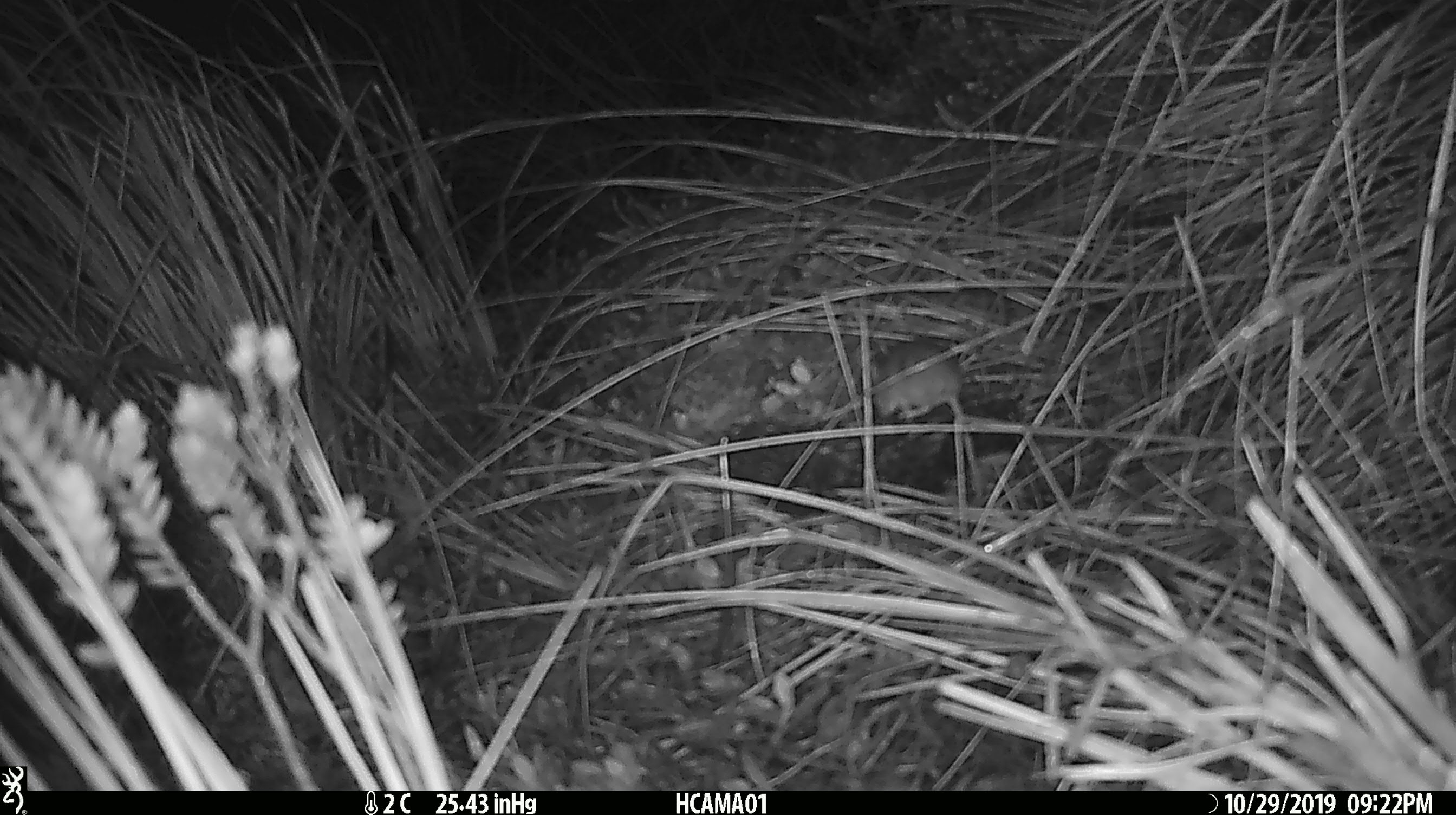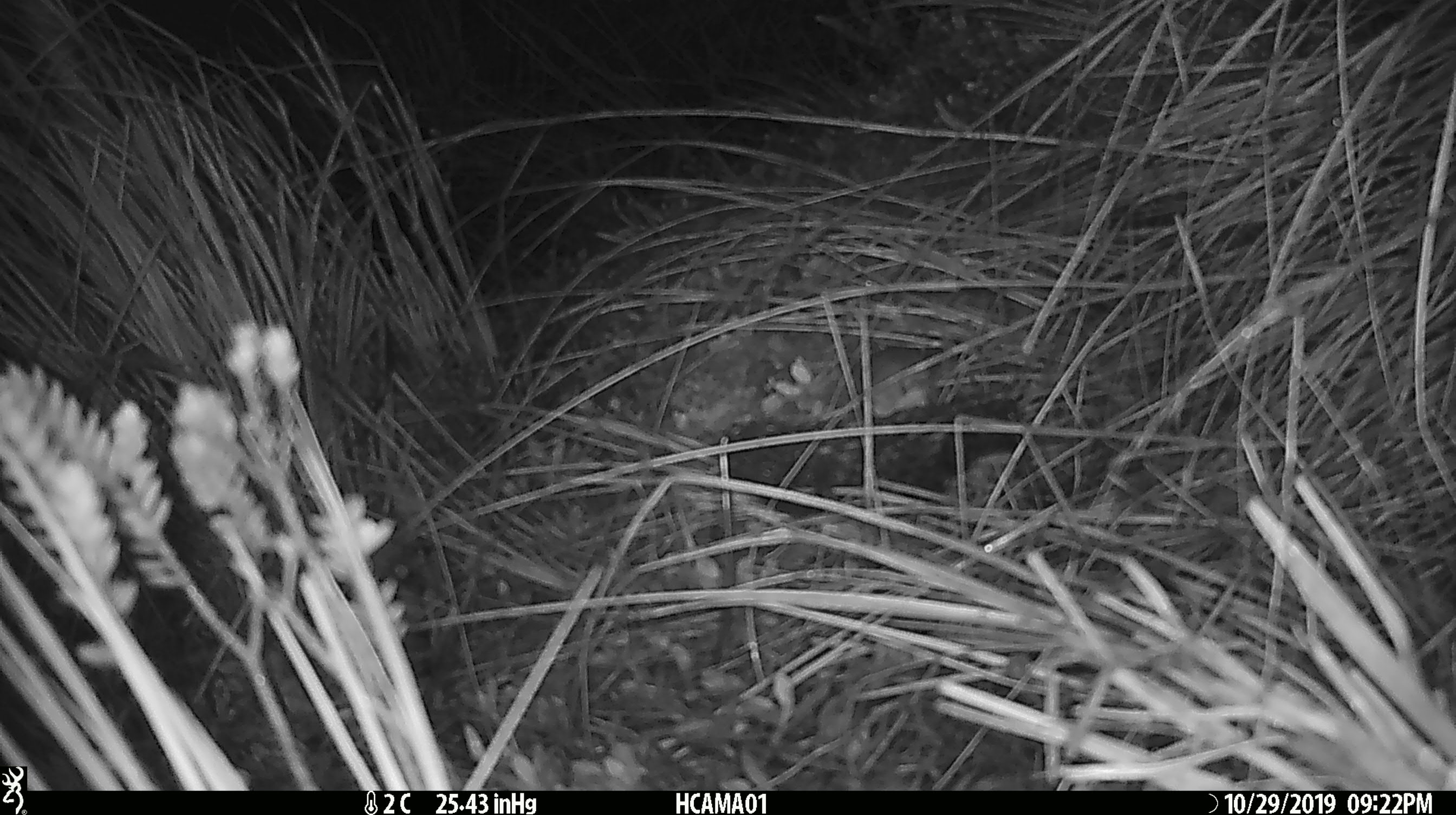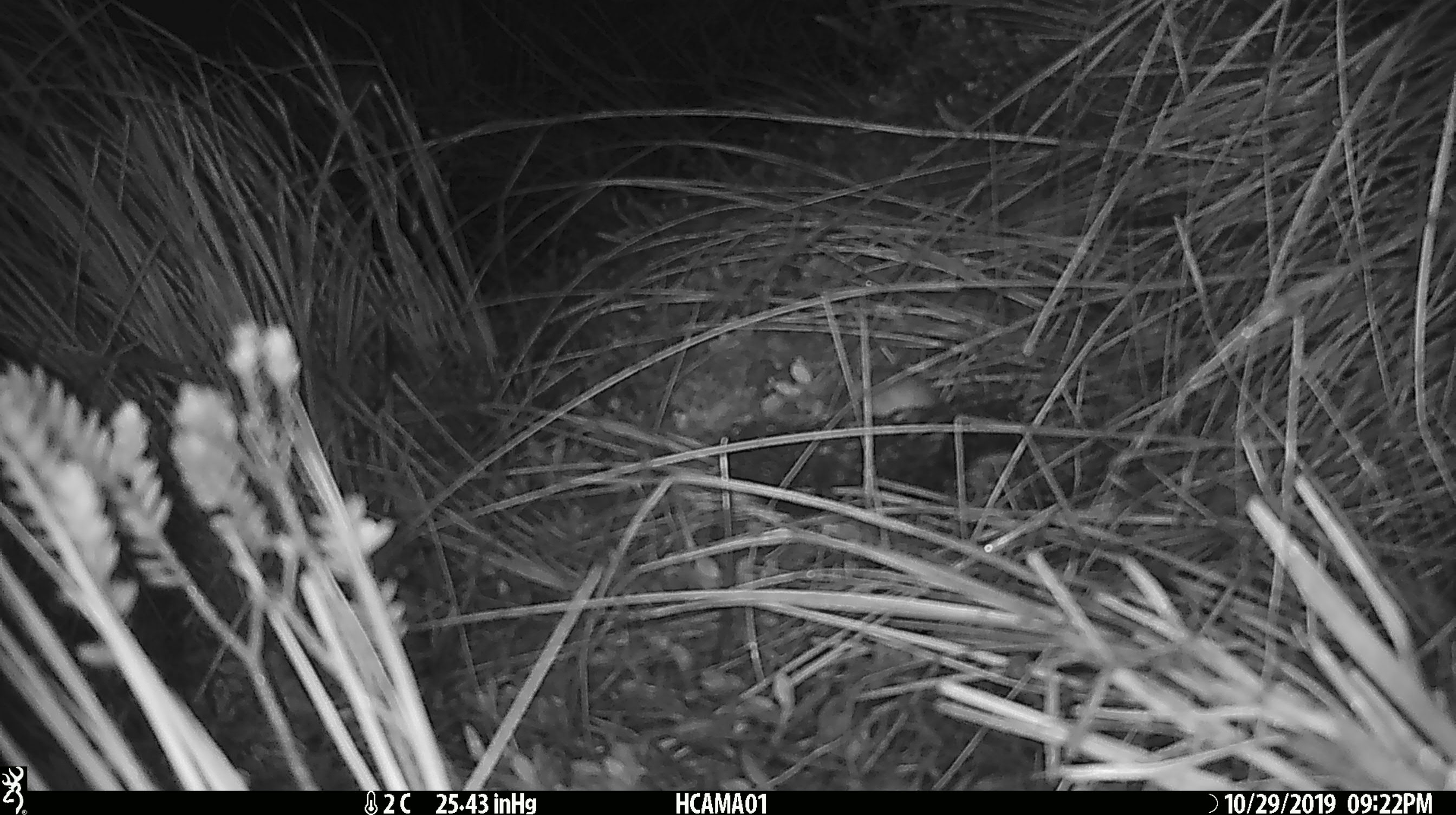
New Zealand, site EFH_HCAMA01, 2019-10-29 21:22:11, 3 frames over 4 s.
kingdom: Animalia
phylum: Chordata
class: Mammalia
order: Rodentia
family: Muridae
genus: Mus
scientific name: Mus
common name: mouse